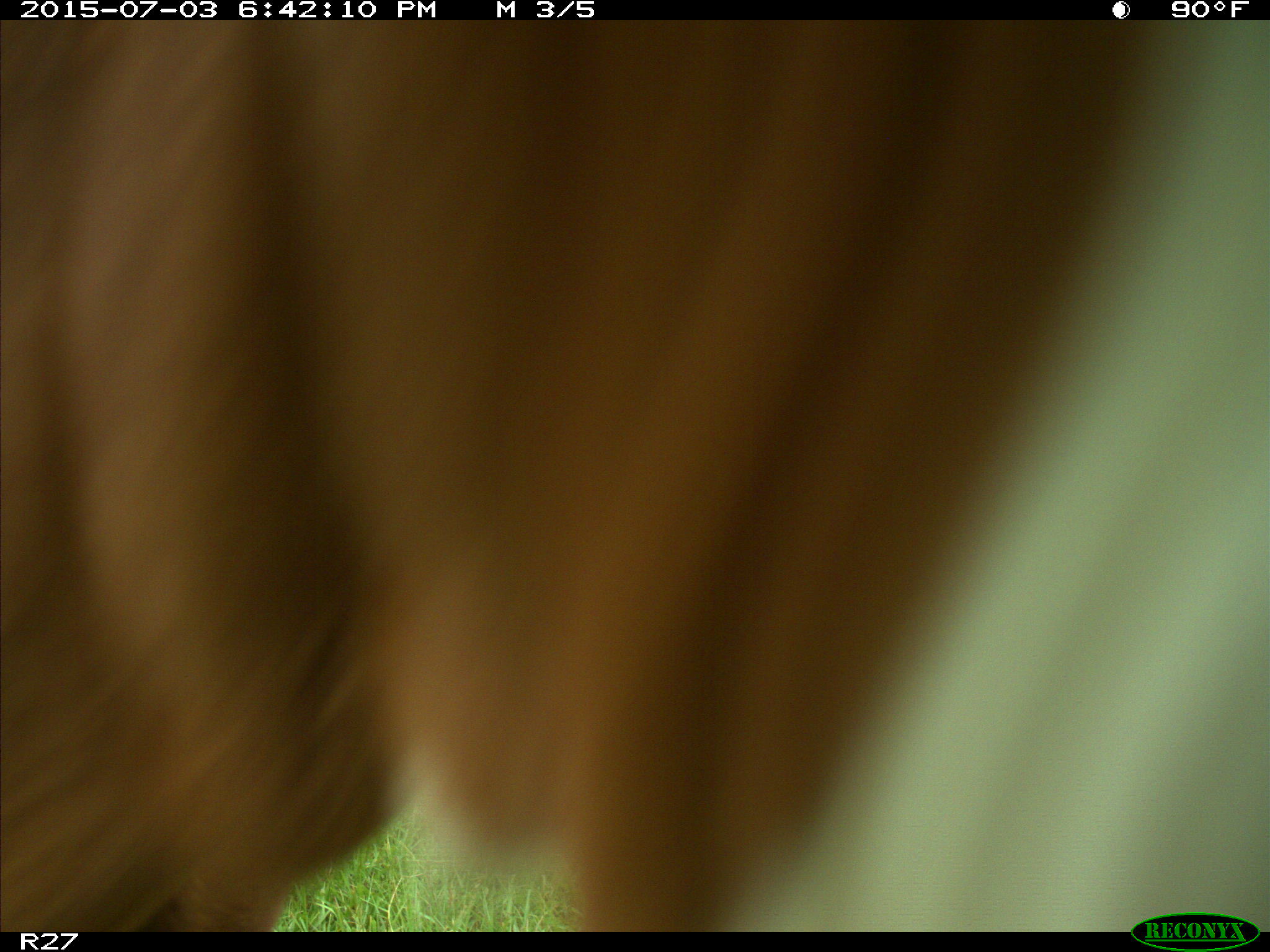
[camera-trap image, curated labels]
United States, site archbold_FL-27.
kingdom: Animalia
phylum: Chordata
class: Mammalia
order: Artiodactyla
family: Bovidae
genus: Bos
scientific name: Bos taurus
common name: domestic cow